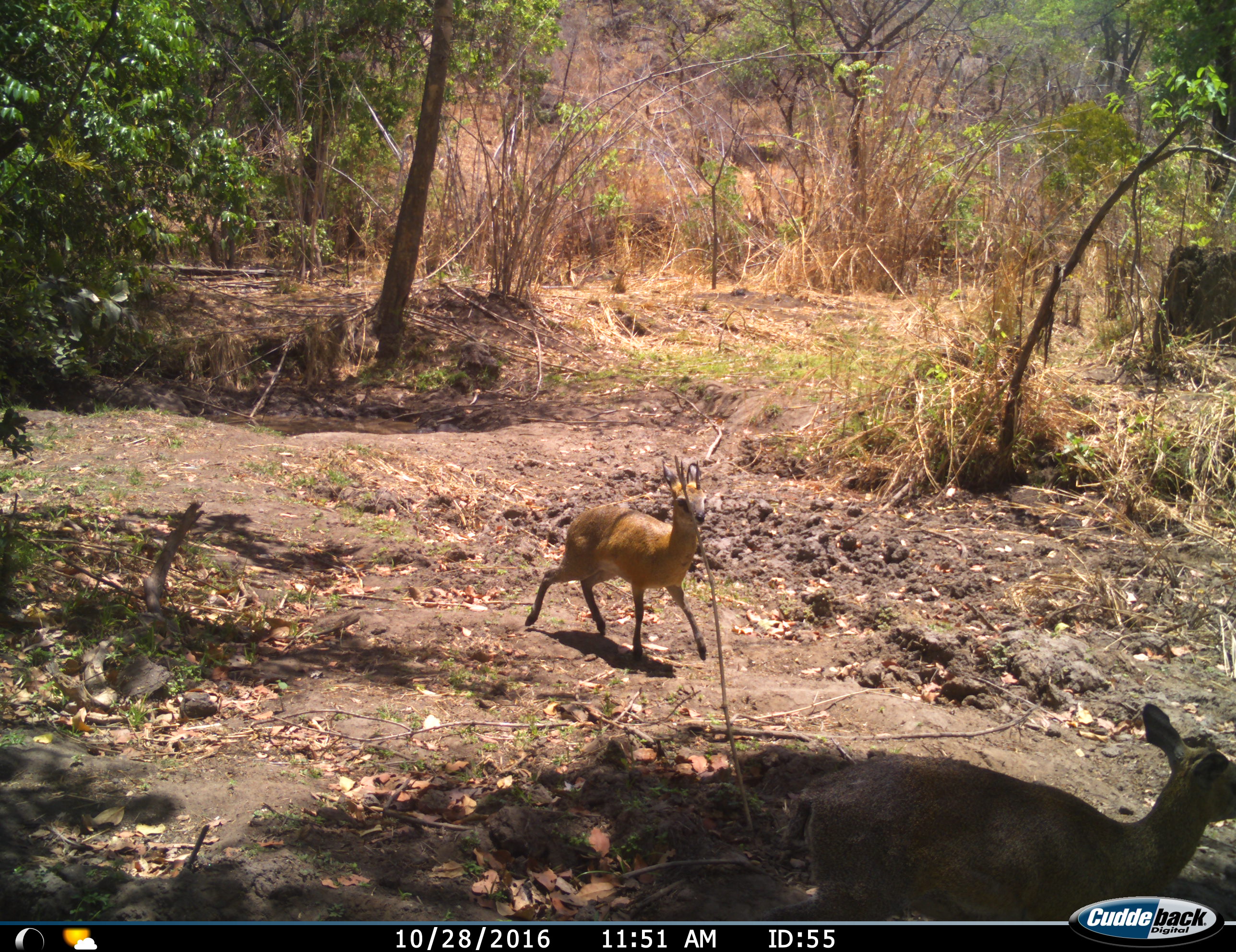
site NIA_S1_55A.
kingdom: Animalia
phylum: Chordata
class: Mammalia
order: Artiodactyla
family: Bovidae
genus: Madoqua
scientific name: Madoqua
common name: dik-dik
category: dikdik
Dikdik (dik-dik) (Madoqua), count 2. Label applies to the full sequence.